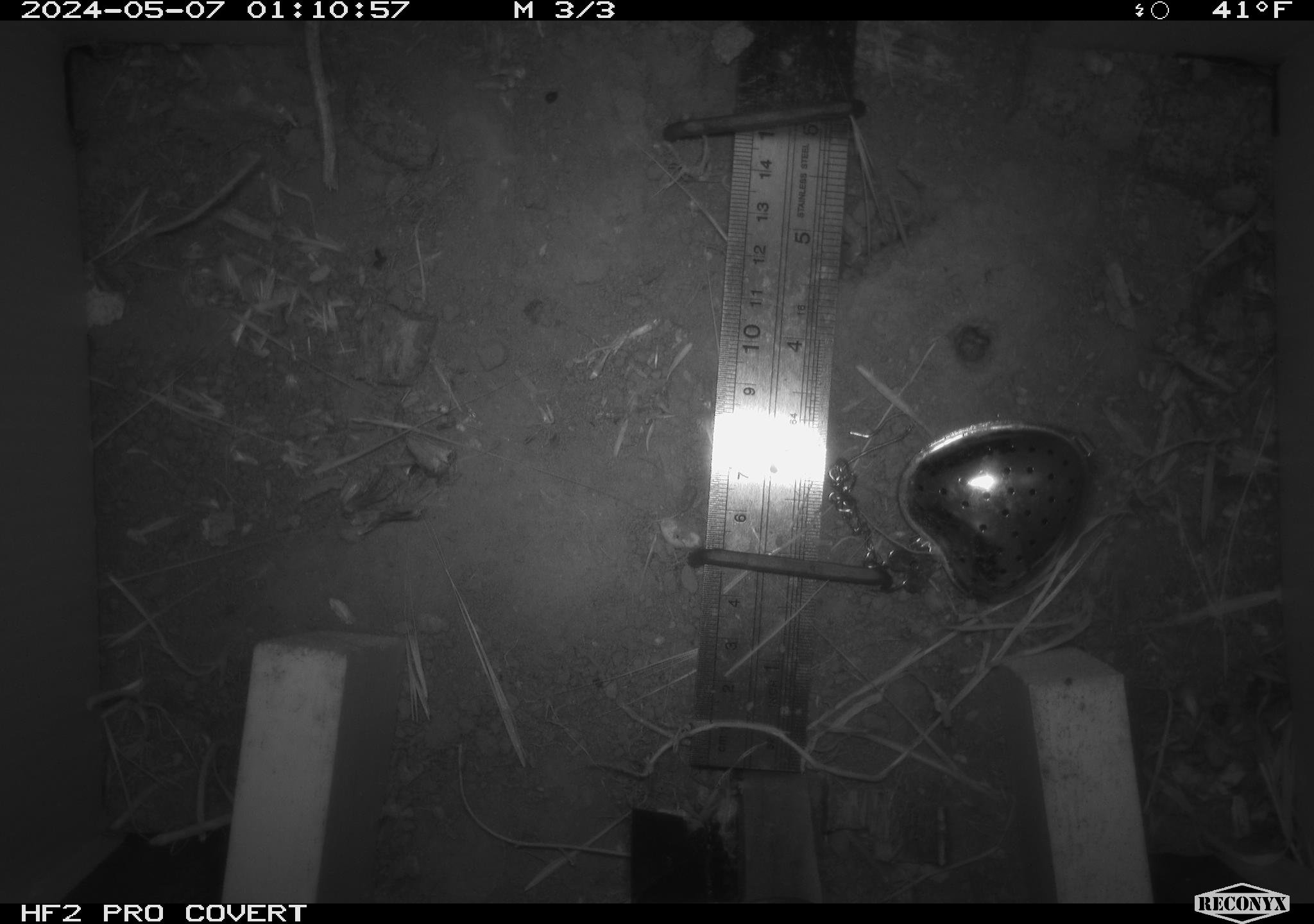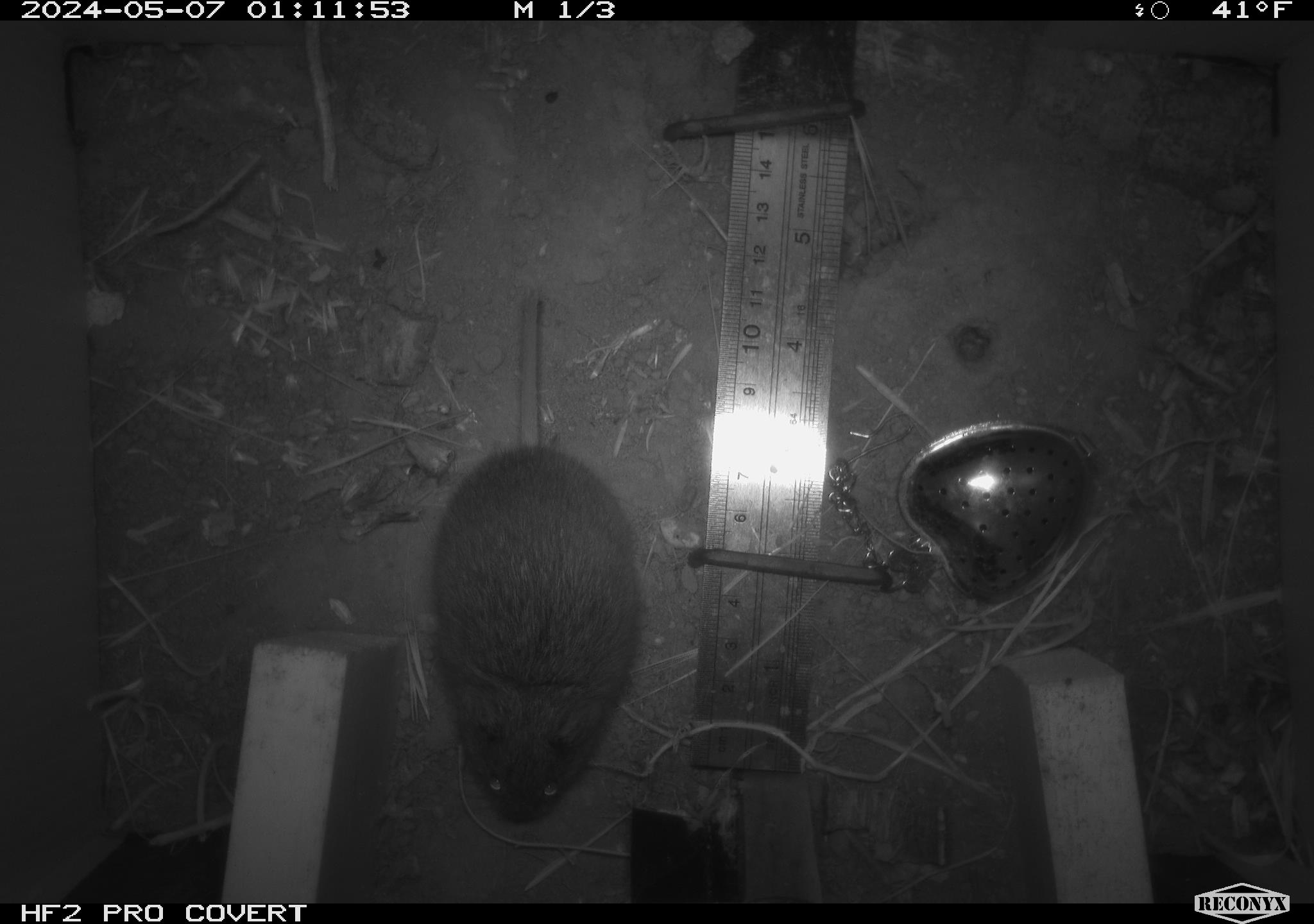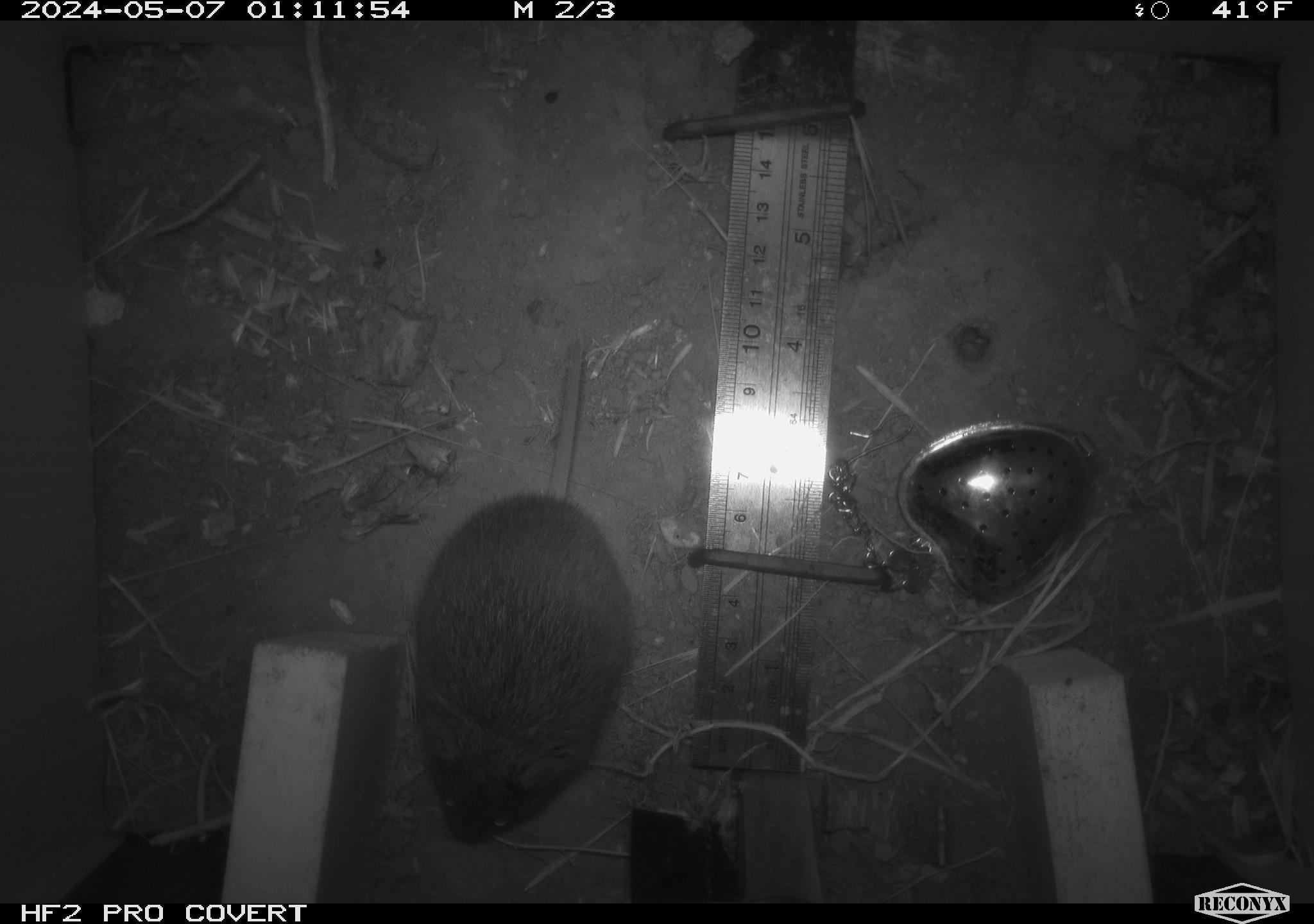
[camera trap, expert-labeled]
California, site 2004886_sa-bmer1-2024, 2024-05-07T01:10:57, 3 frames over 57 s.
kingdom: Animalia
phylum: Chordata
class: Mammalia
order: Rodentia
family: Cricetidae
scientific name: Arvicolinae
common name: voles, lemmings, and muskrats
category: arvicolinae subfamily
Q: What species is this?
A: Arvicolinae subfamily (voles, lemmings, and muskrats) (Arvicolinae).